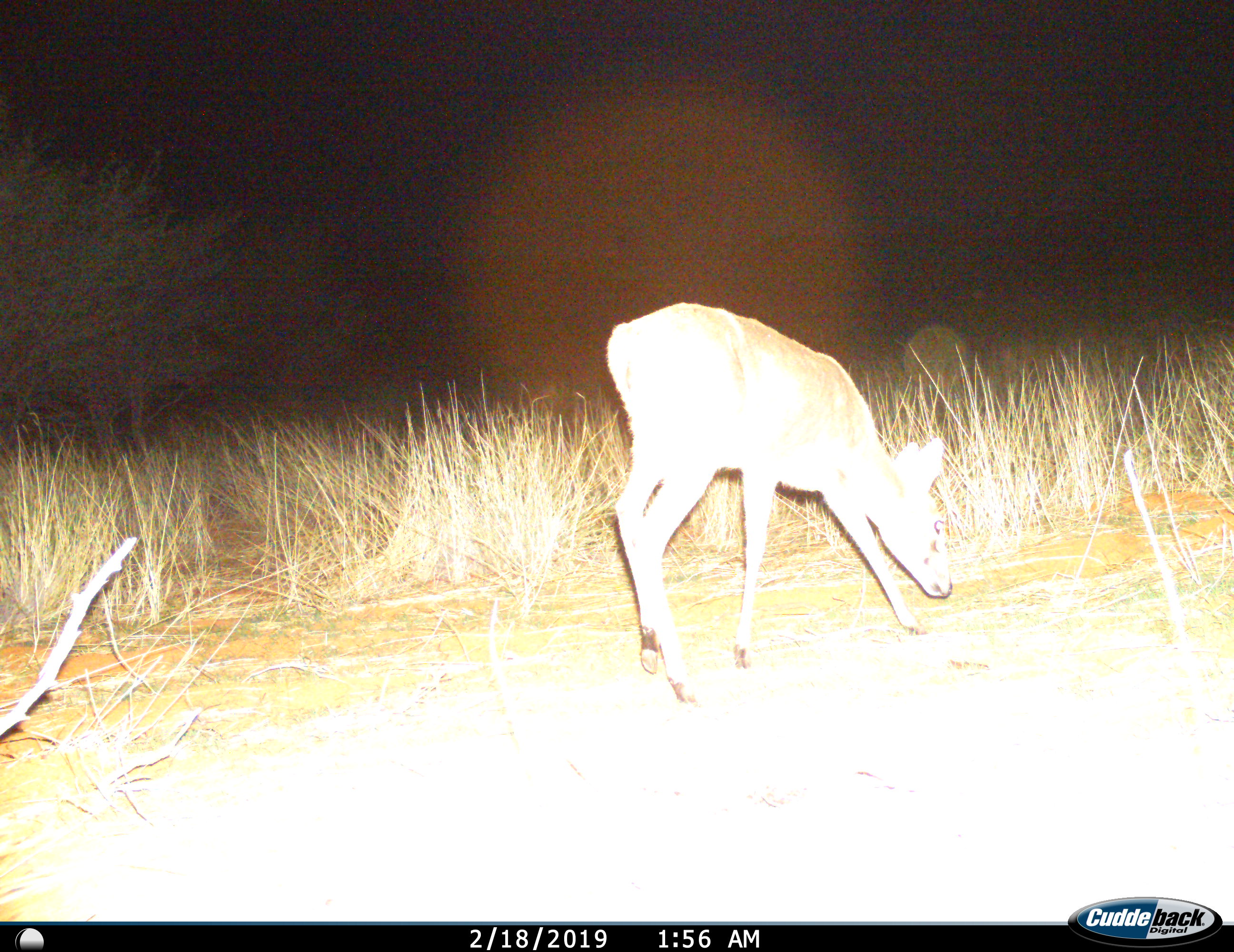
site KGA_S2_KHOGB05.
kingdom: Animalia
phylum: Chordata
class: Mammalia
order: Artiodactyla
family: Bovidae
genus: Raphicerus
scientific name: Raphicerus campestris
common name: steenbok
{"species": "steenbok (Raphicerus campestris)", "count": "1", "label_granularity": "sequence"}